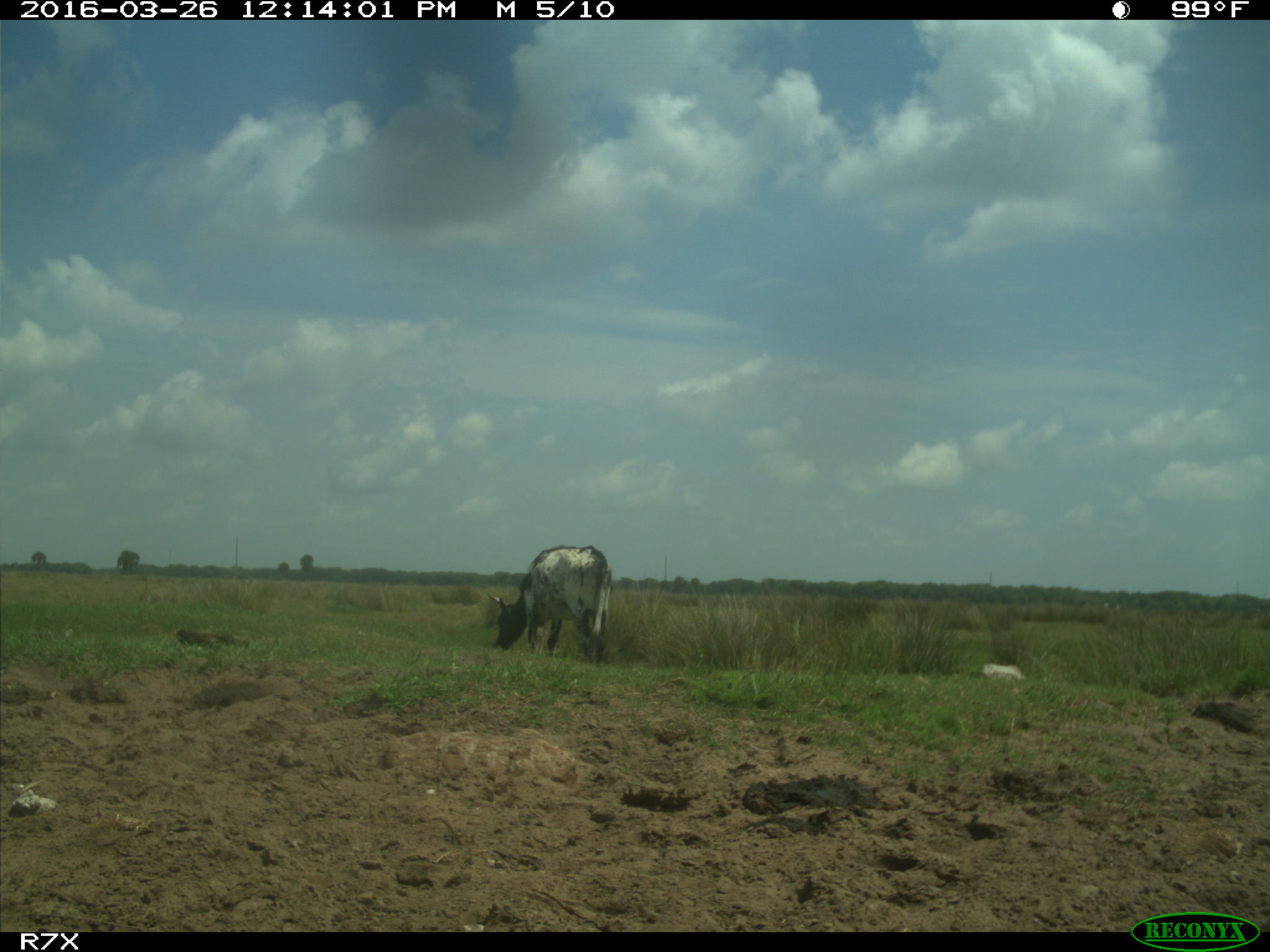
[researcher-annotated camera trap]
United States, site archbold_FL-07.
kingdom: Animalia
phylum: Chordata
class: Mammalia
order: Artiodactyla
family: Bovidae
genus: Bos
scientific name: Bos taurus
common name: domestic cow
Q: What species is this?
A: Bos taurus (domestic cow).